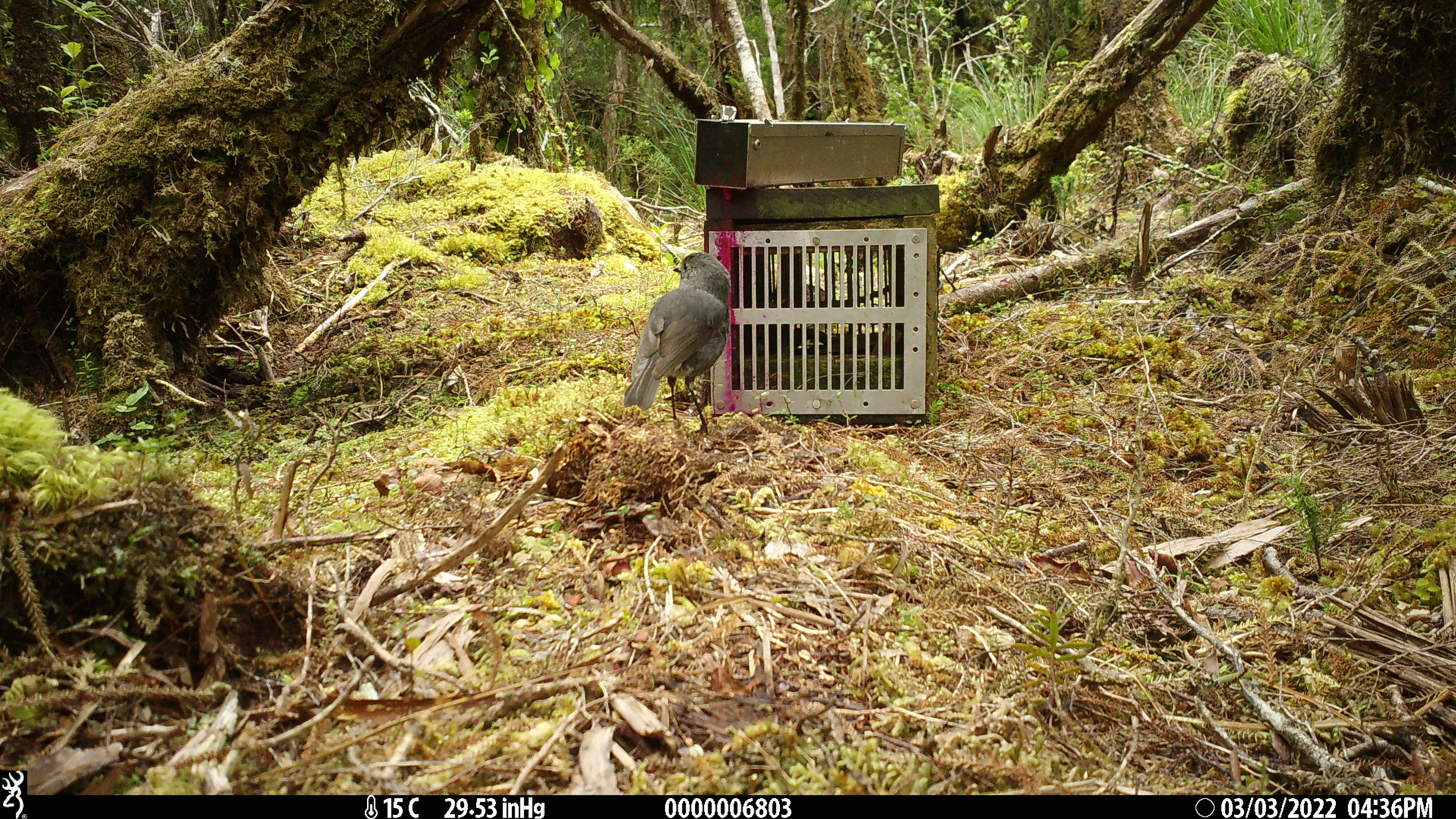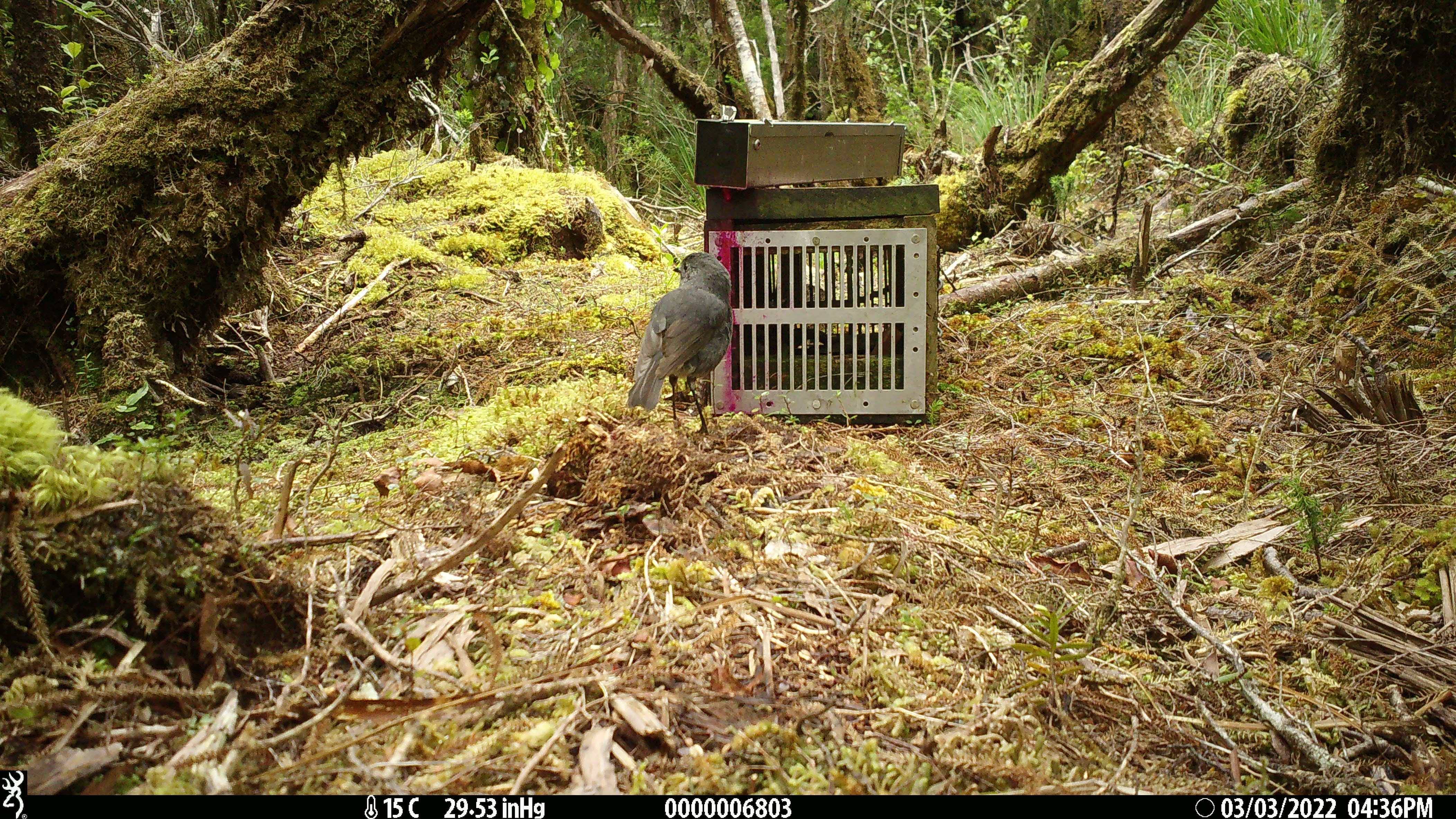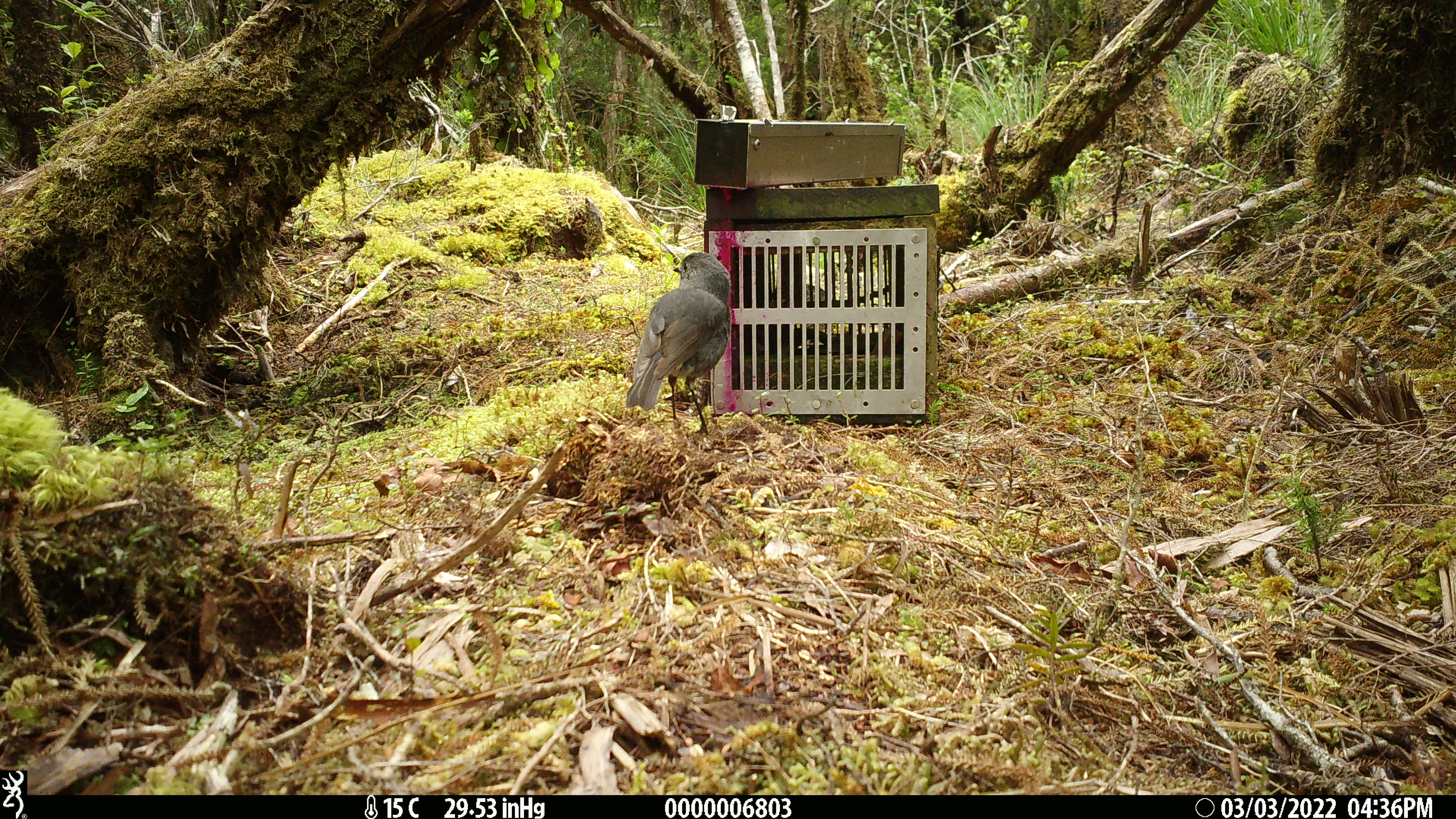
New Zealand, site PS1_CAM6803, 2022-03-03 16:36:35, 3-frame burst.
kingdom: Animalia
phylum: Chordata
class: Aves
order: Passeriformes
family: Petroicidae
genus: Petroica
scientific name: Petroica australis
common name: new zealand robin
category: robin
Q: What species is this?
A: Robin (new zealand robin) (Petroica australis).